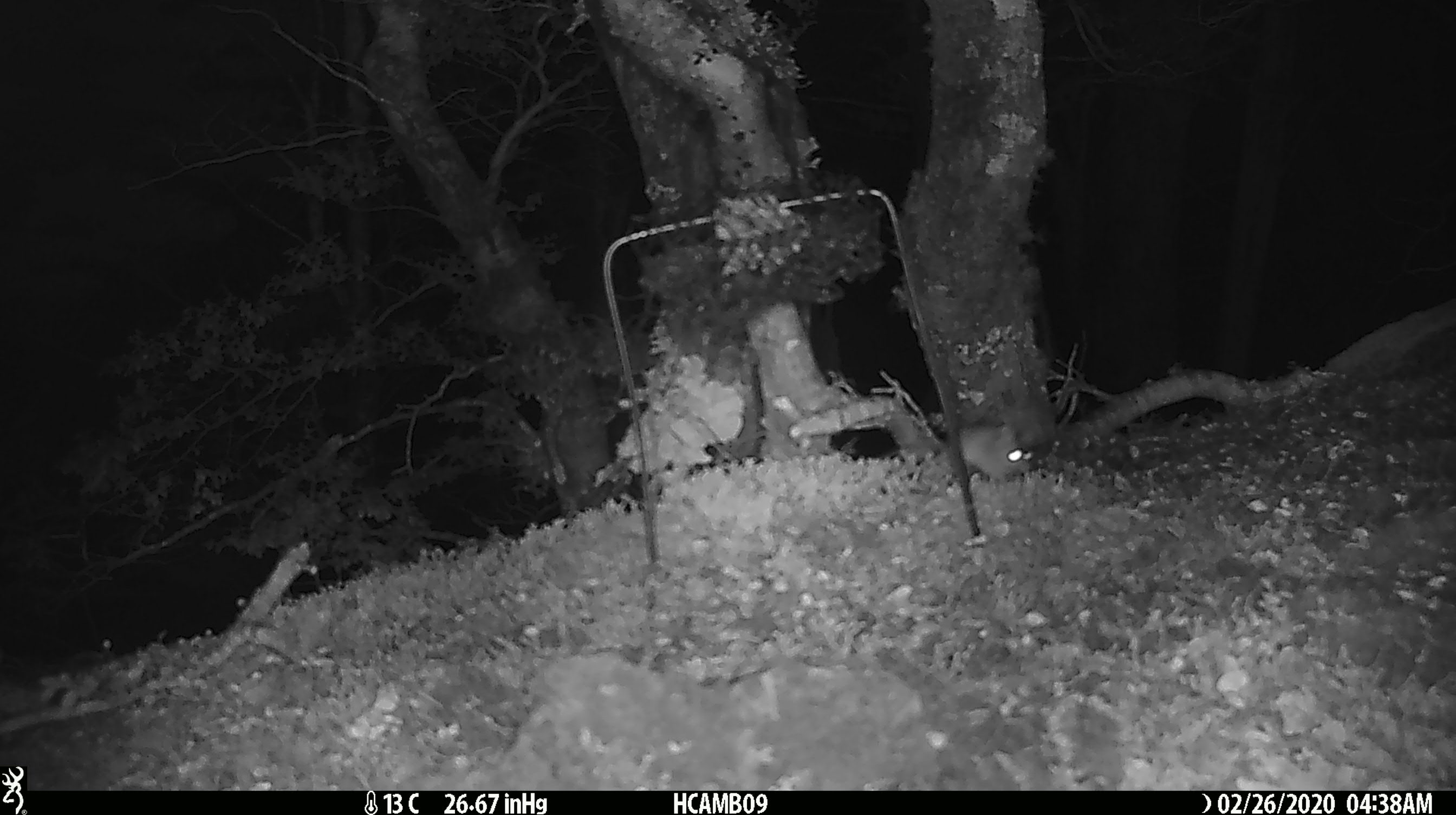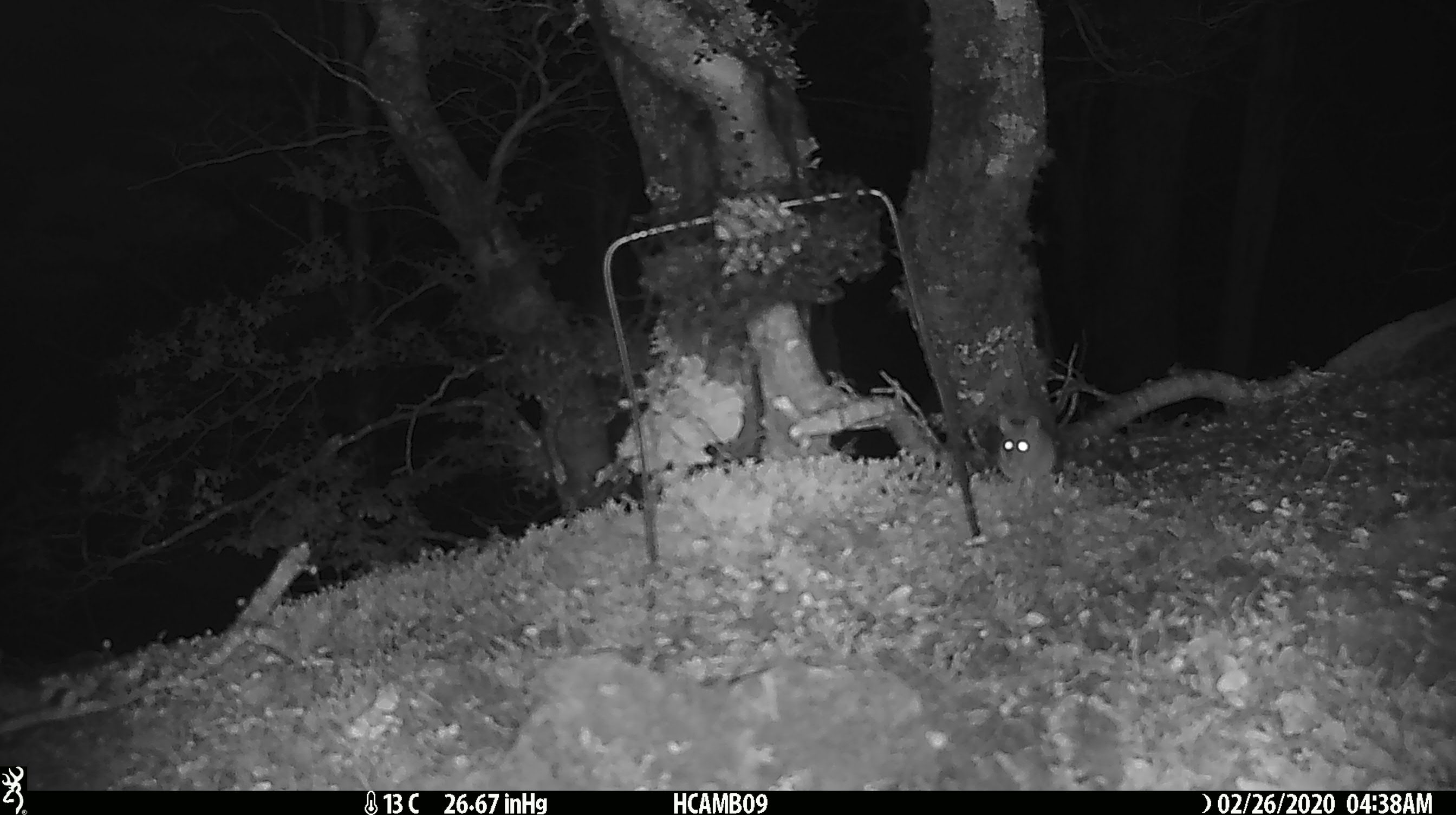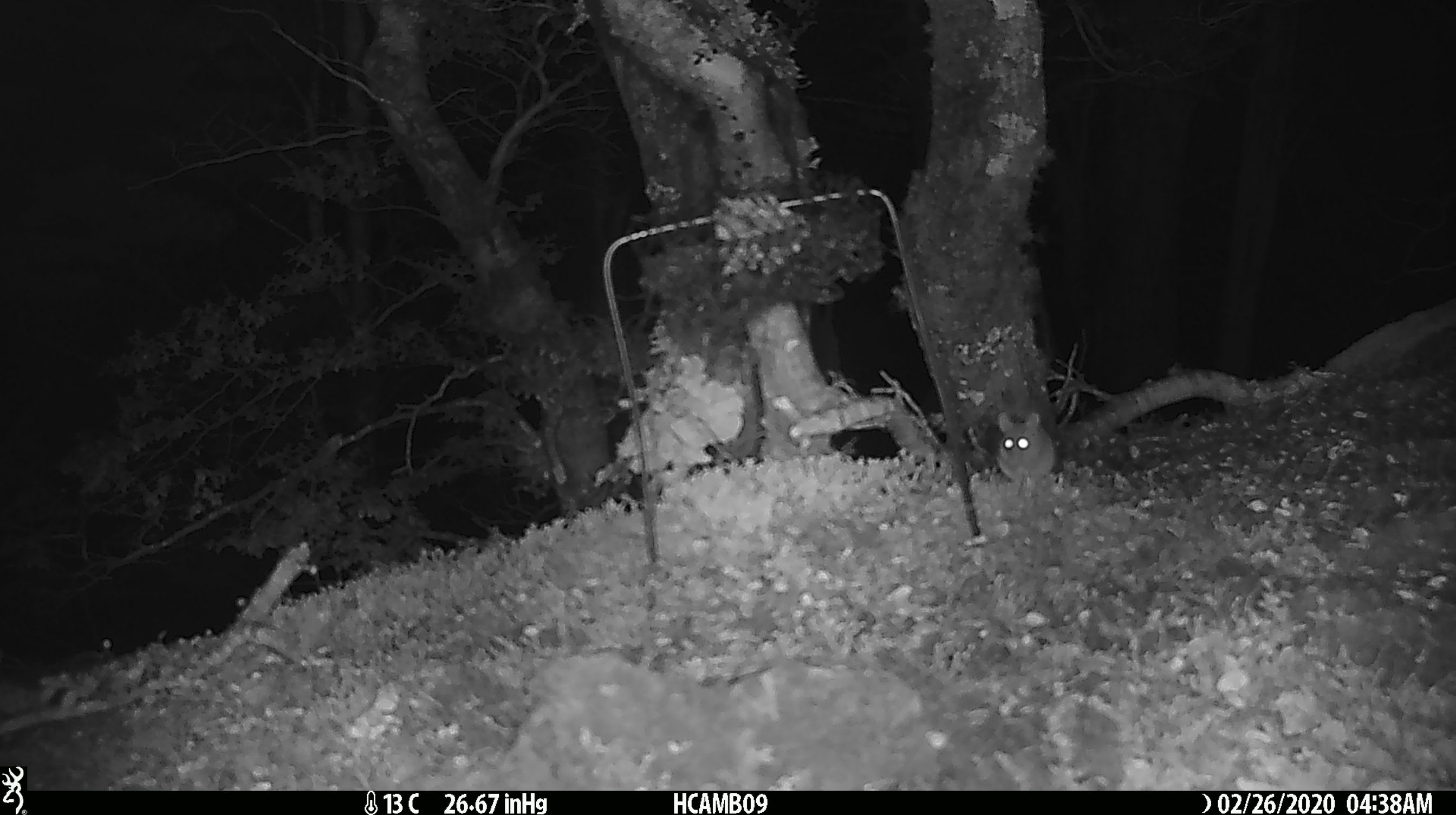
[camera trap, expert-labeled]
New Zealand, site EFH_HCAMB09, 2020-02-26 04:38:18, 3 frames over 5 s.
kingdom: Animalia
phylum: Chordata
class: Mammalia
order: Rodentia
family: Muridae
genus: Mus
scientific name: Mus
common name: mouse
Mouse (Mus).